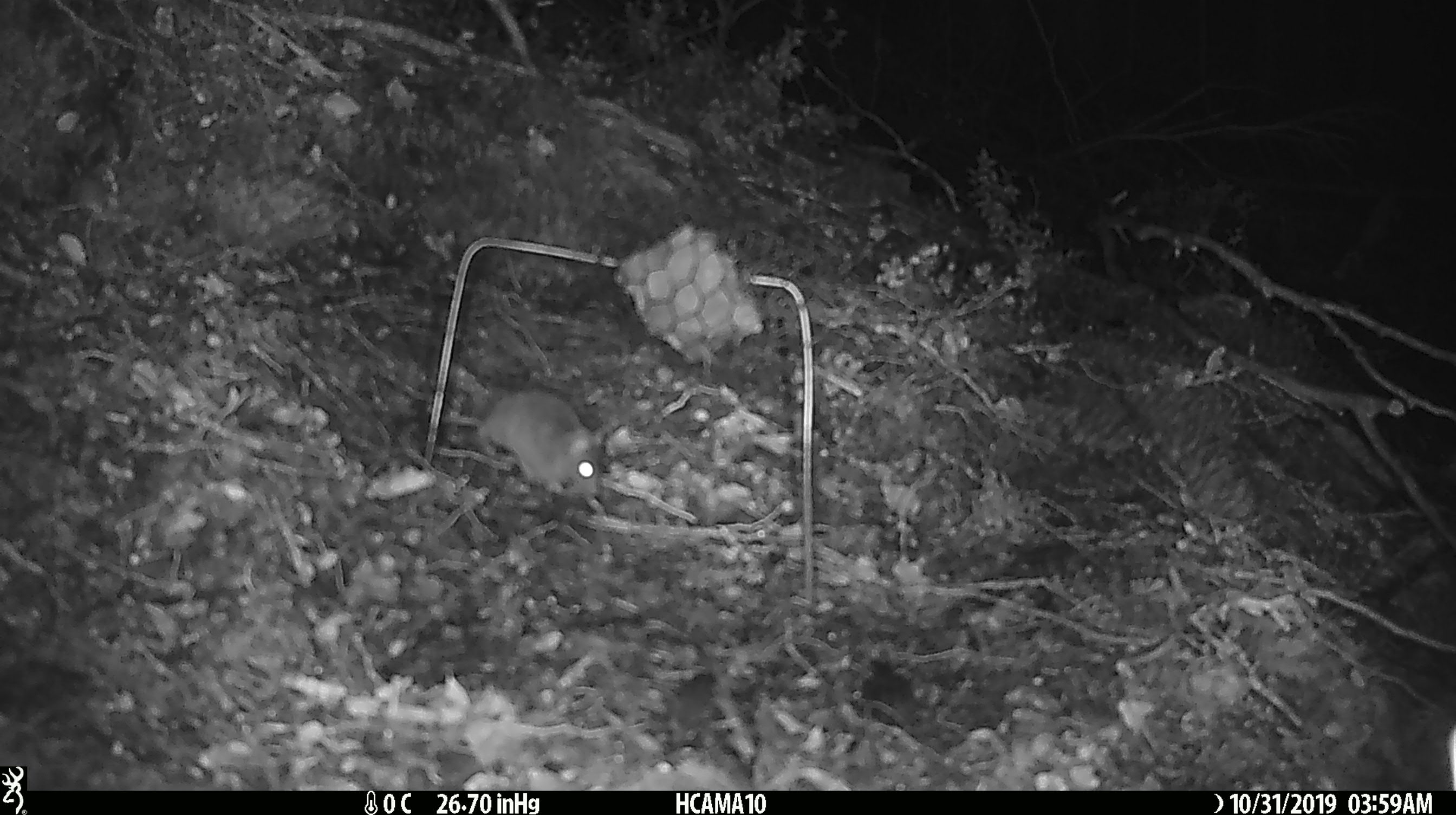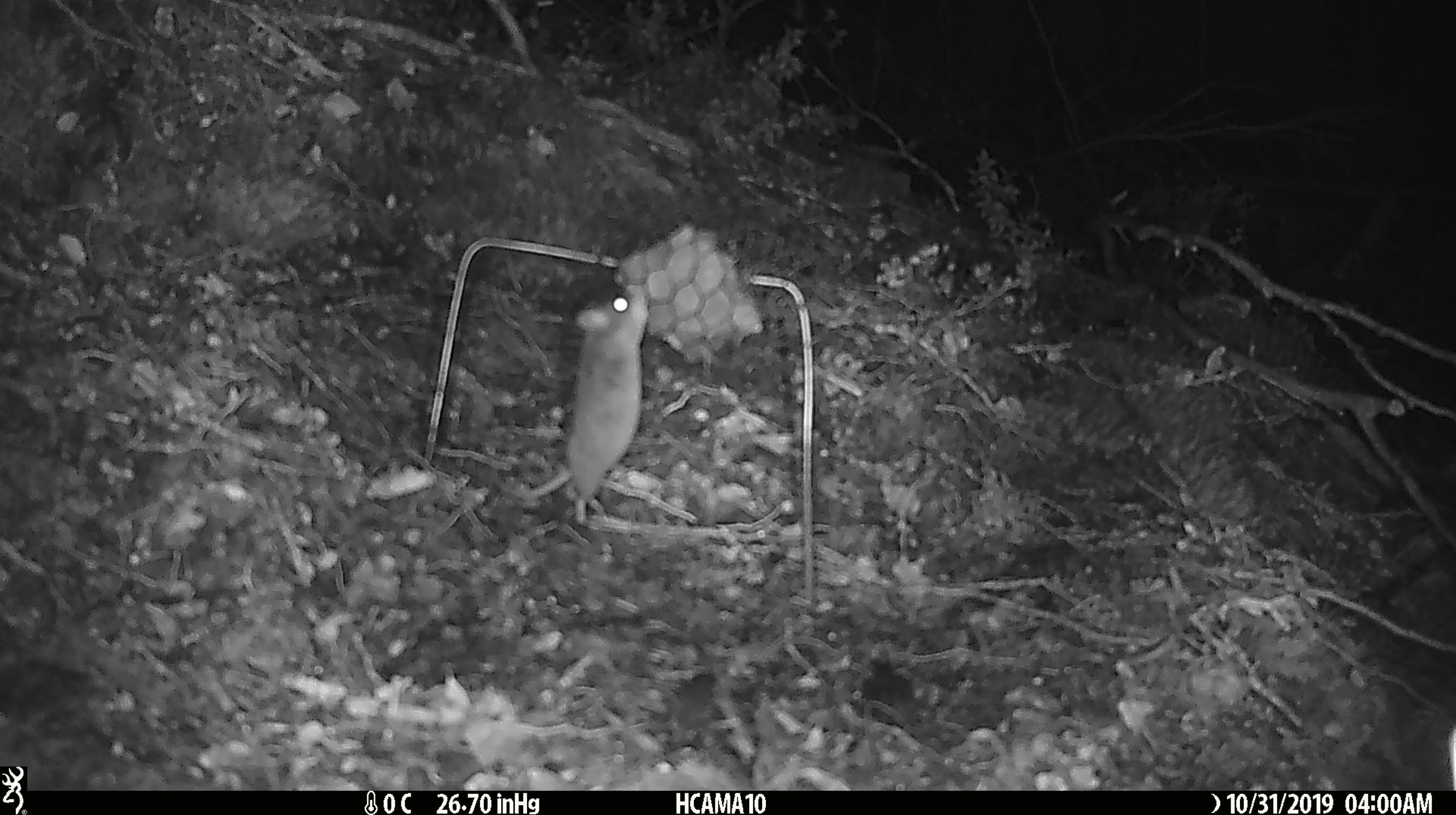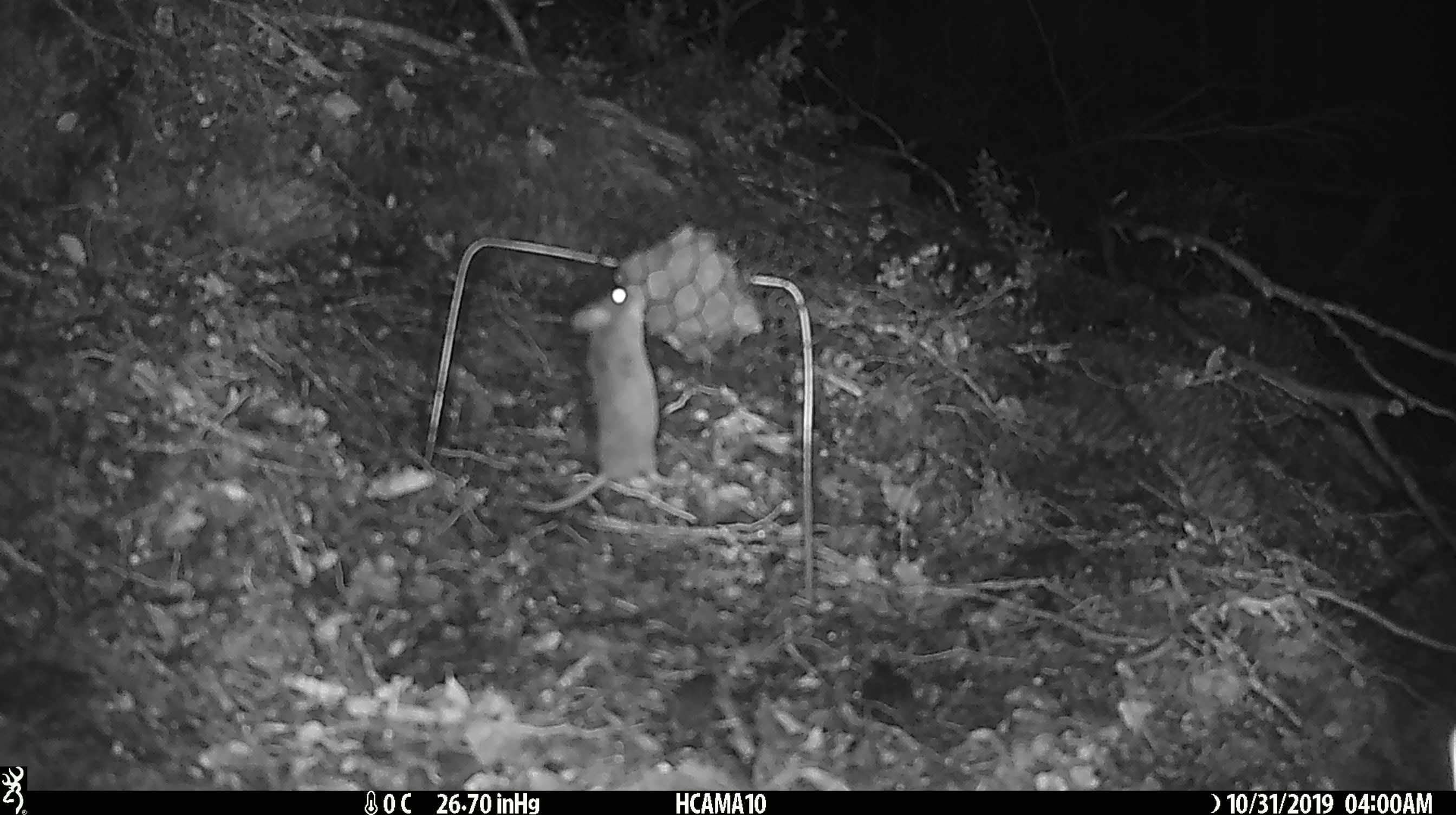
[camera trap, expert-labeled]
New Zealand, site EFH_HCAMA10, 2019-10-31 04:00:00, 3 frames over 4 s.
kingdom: Animalia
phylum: Chordata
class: Mammalia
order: Rodentia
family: Muridae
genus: Mus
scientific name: Mus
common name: mouse